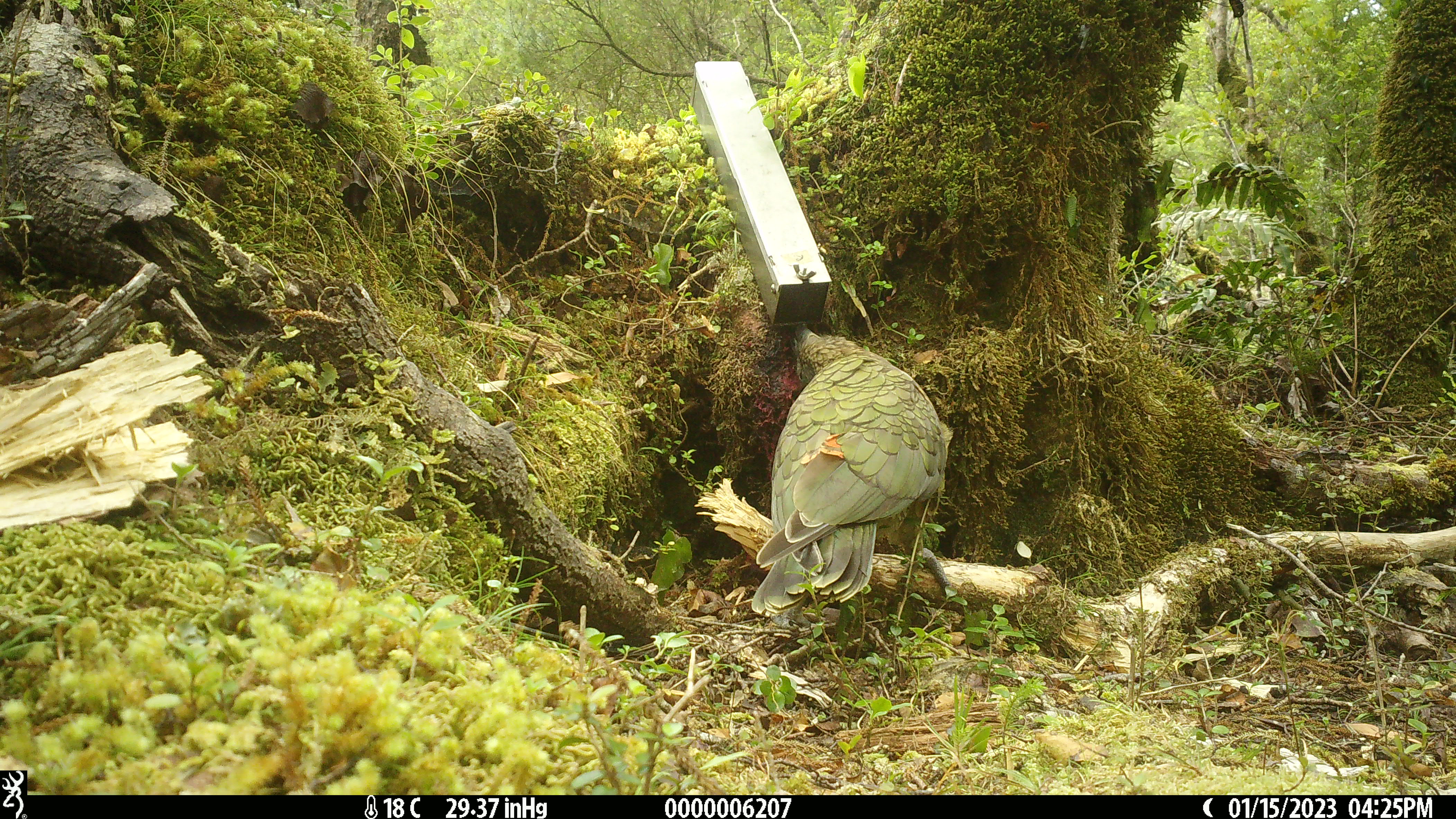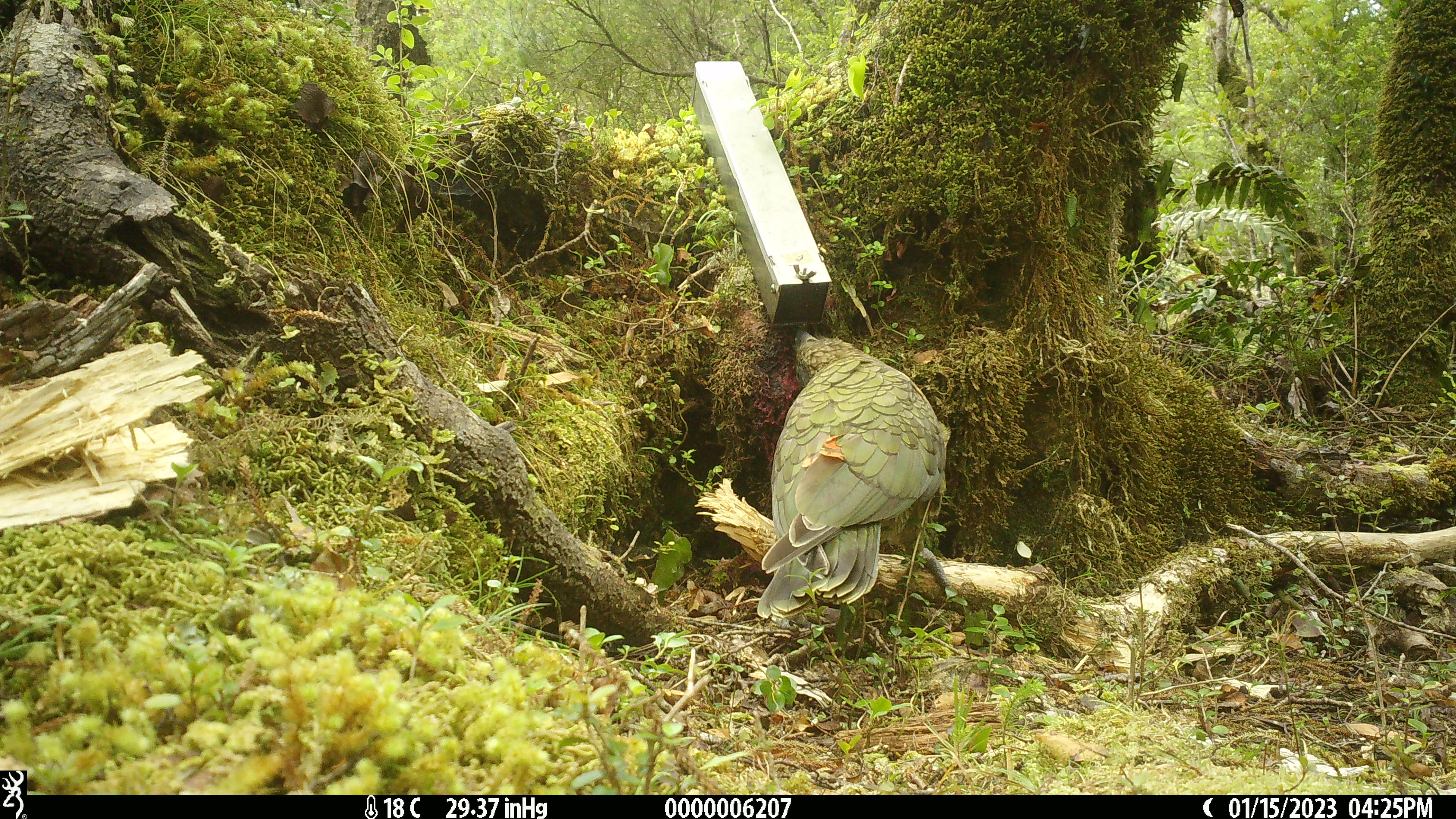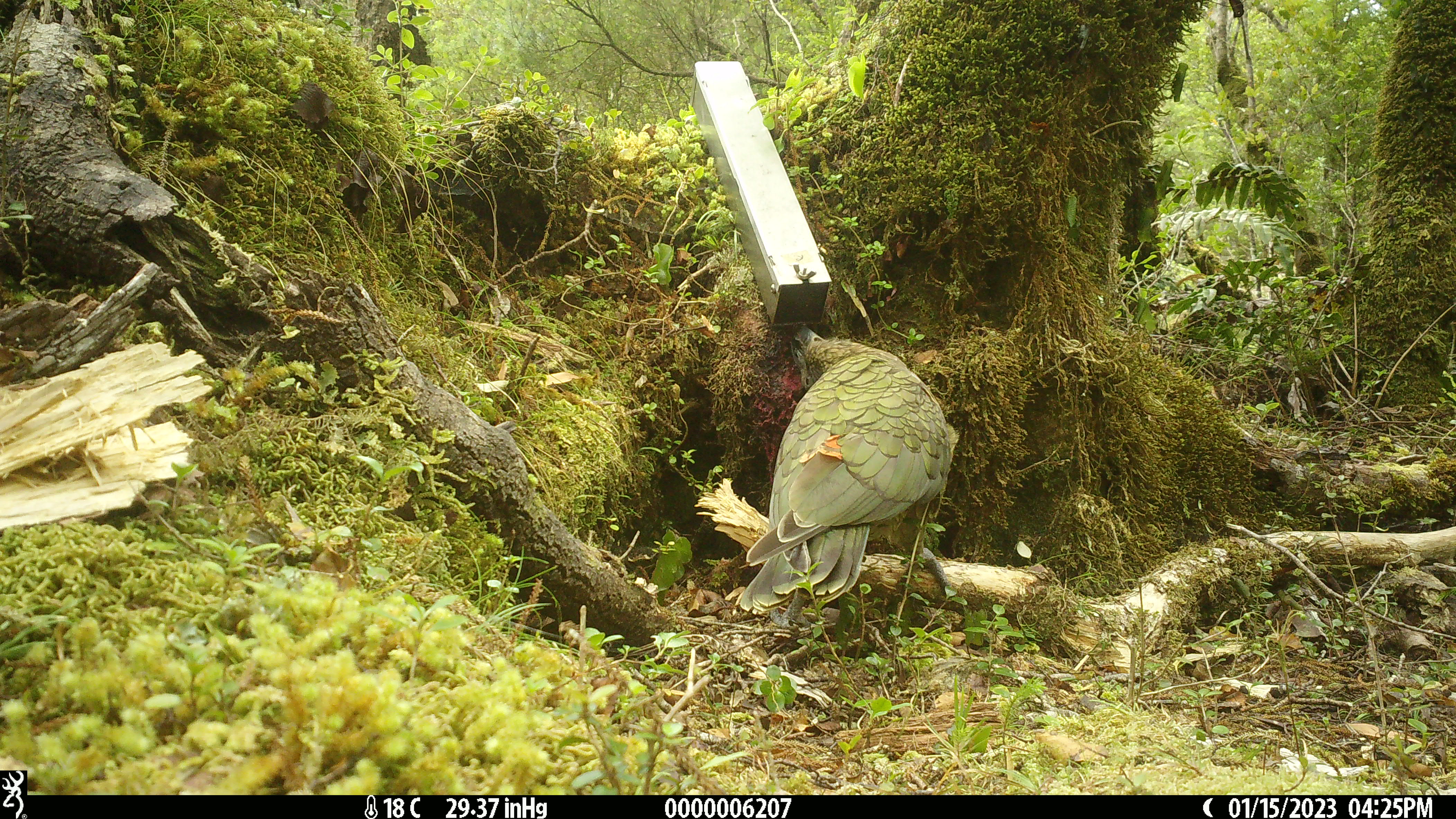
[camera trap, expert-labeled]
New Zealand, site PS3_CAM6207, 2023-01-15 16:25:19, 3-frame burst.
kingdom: Animalia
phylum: Chordata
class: Aves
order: Psittaciformes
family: Strigopidae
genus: Nestor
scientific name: Nestor notabilis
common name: kea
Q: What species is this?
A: Kea (Nestor notabilis).